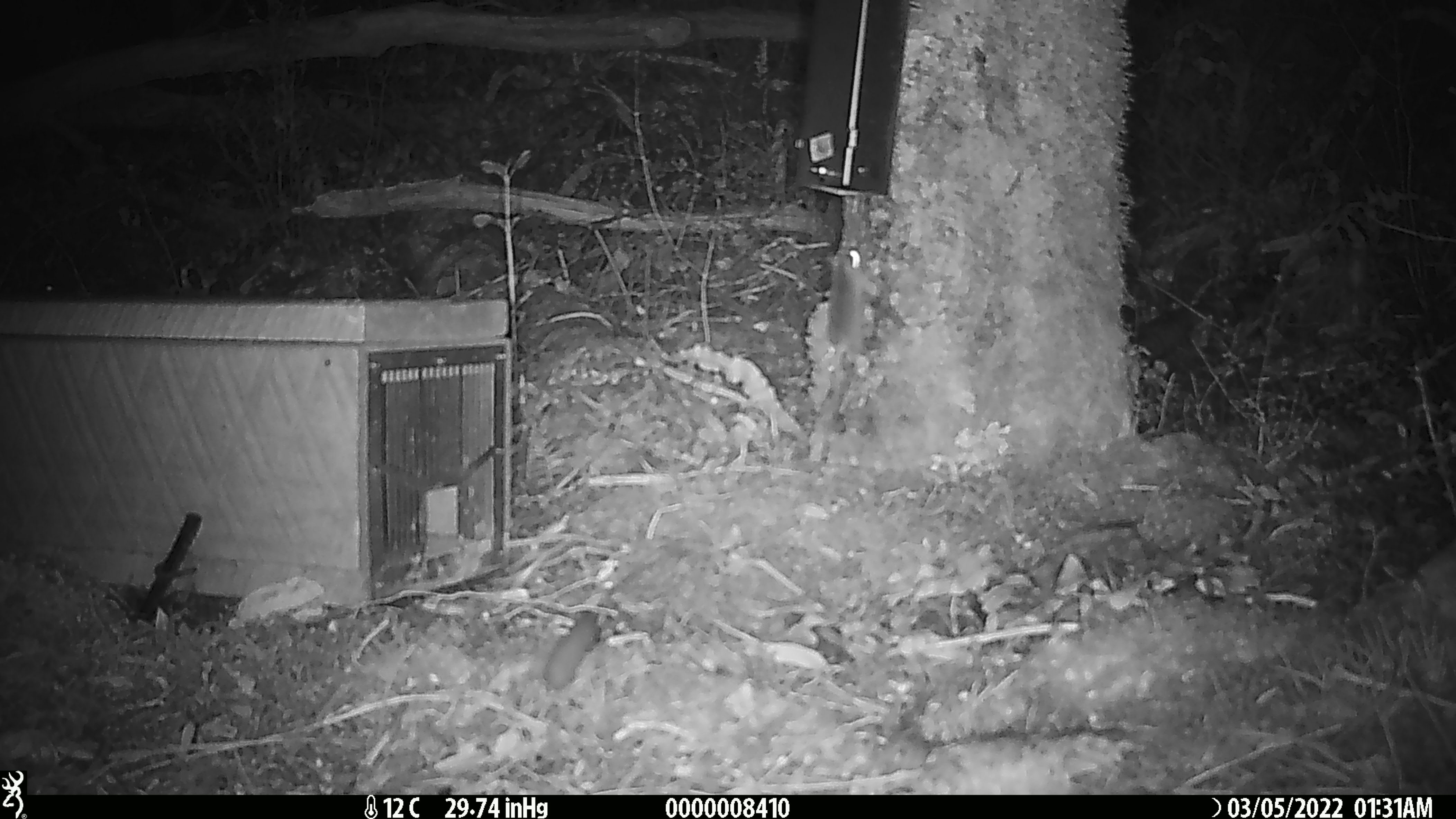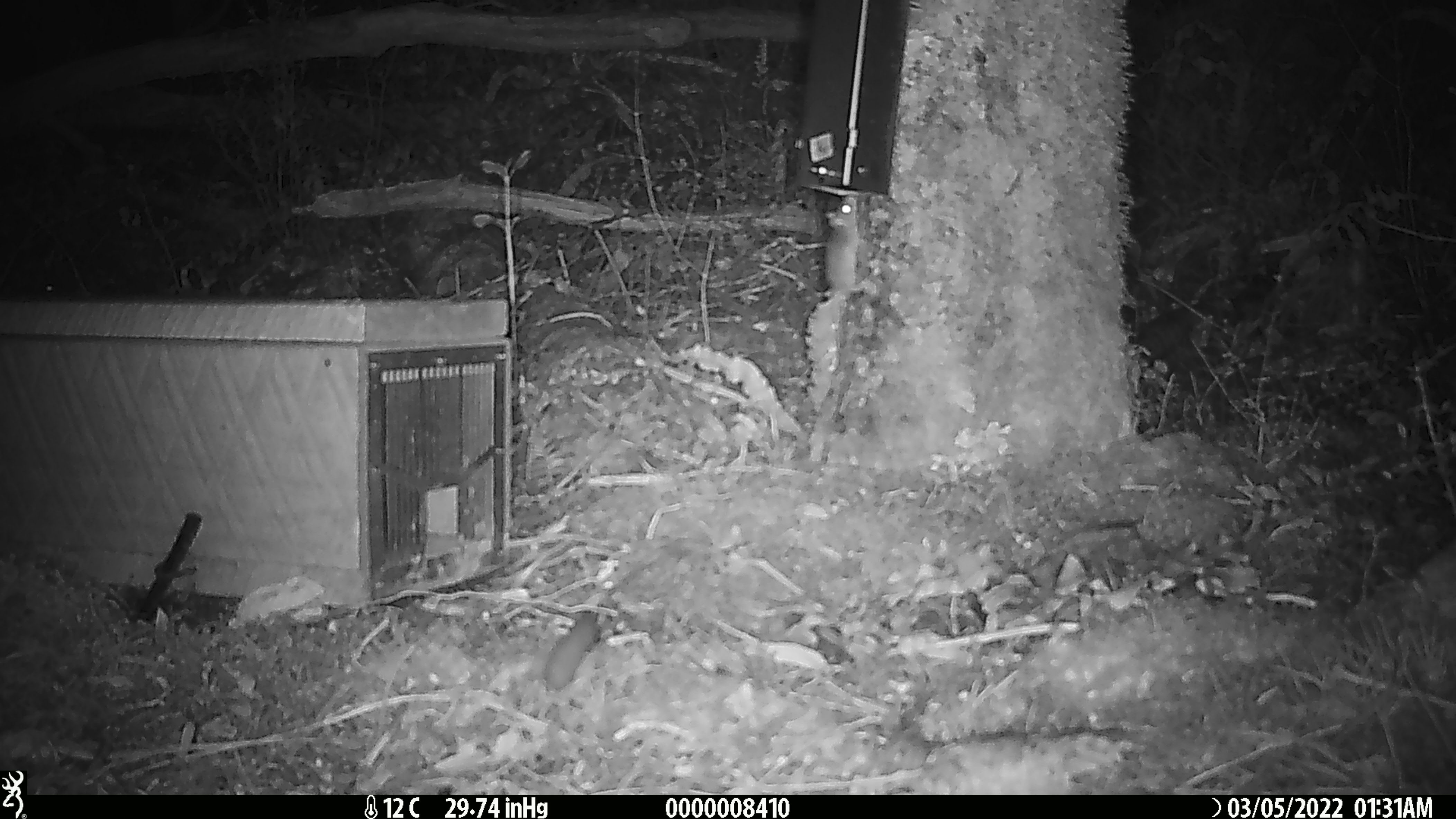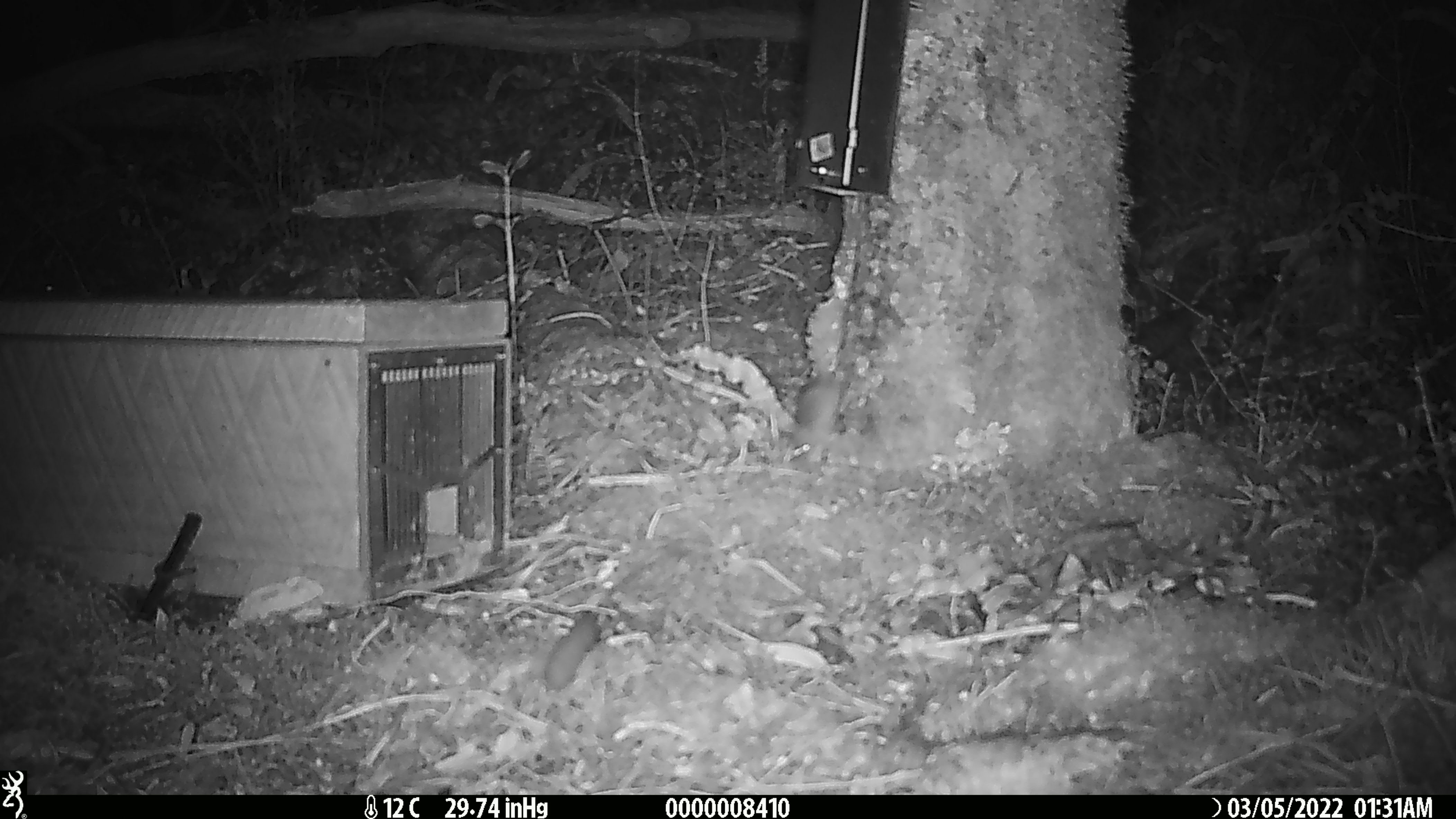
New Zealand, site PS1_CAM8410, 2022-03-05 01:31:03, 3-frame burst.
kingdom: Animalia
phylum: Chordata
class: Mammalia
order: Rodentia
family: Muridae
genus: Mus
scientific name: Mus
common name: mouse